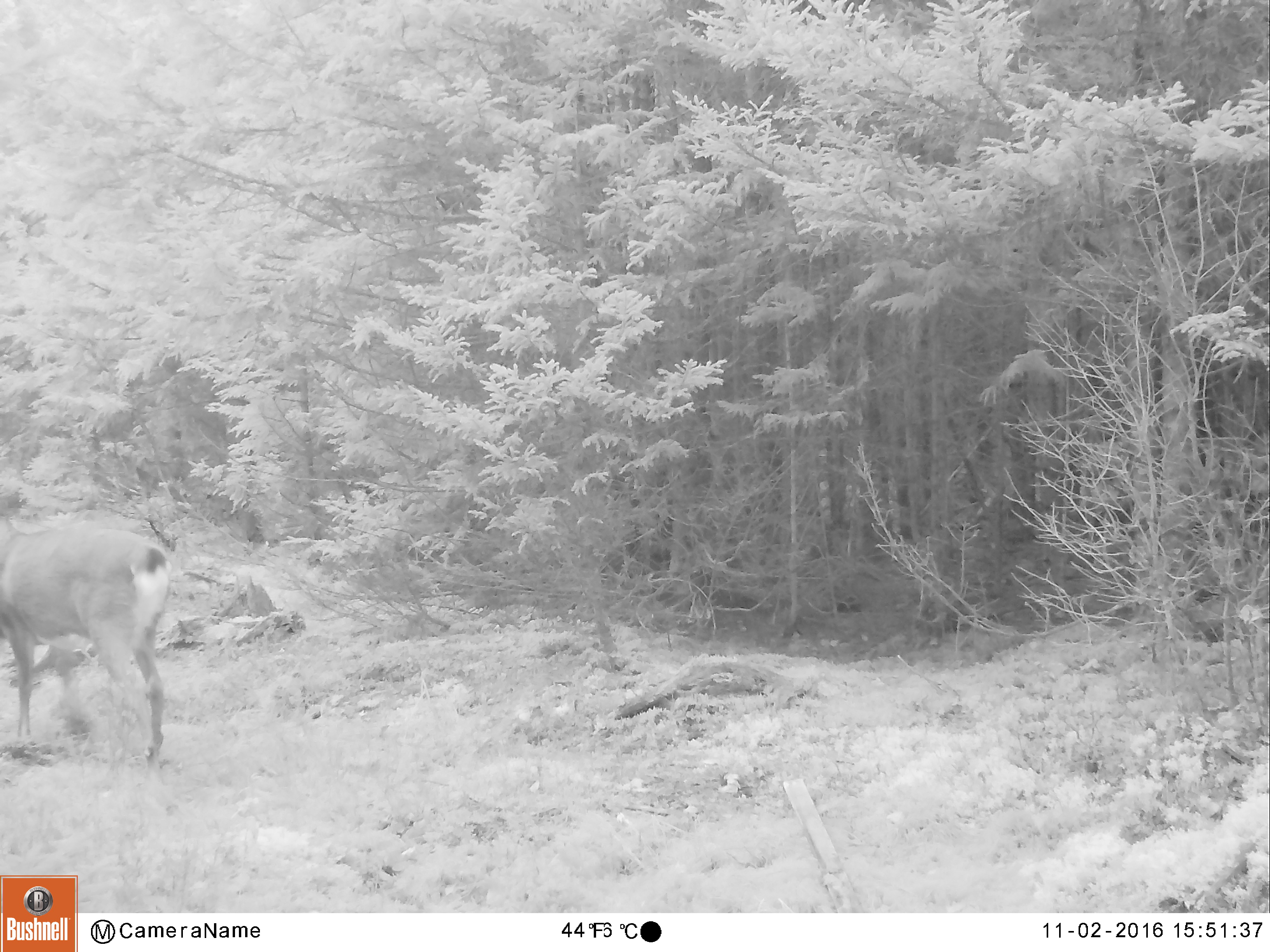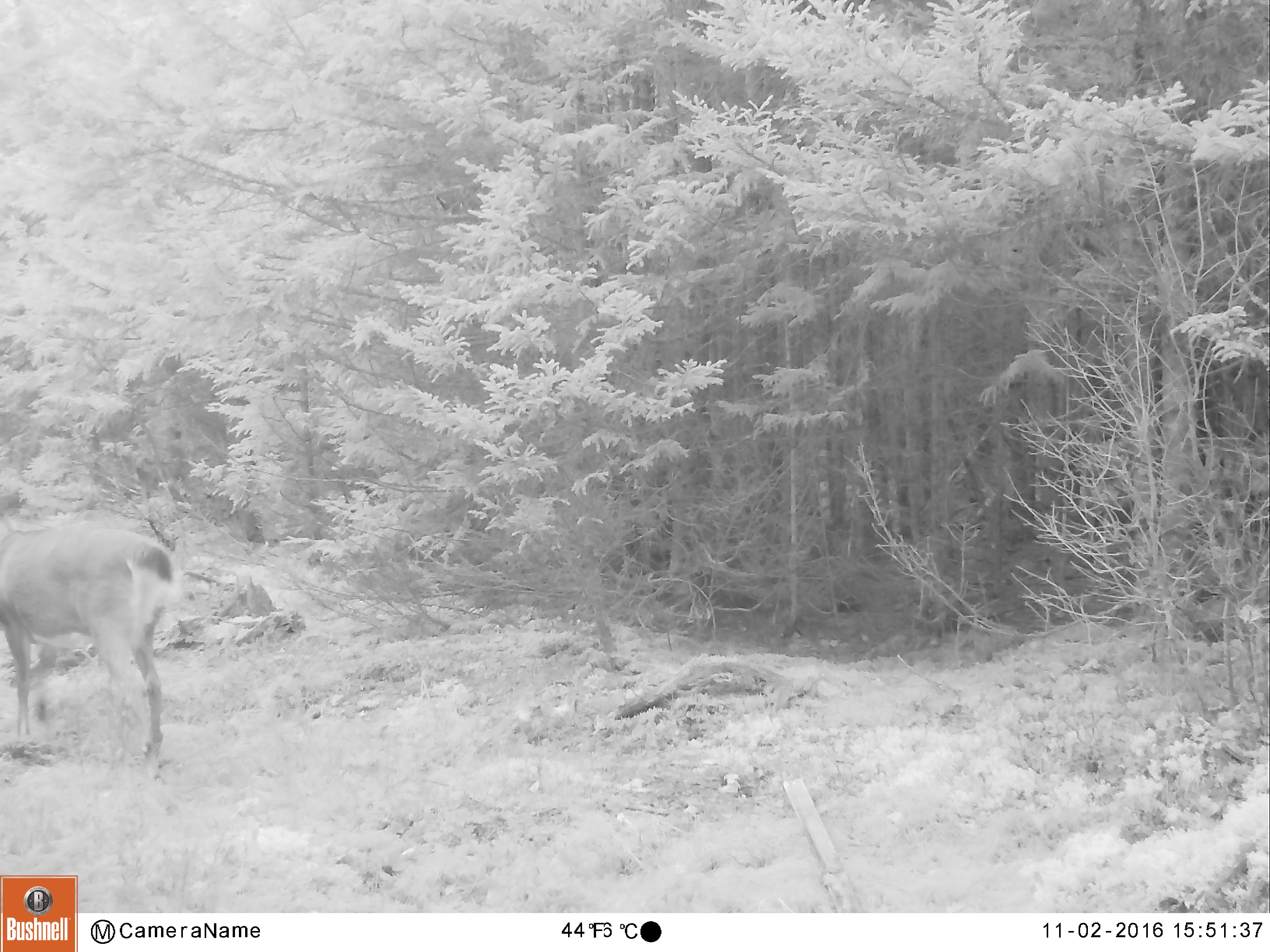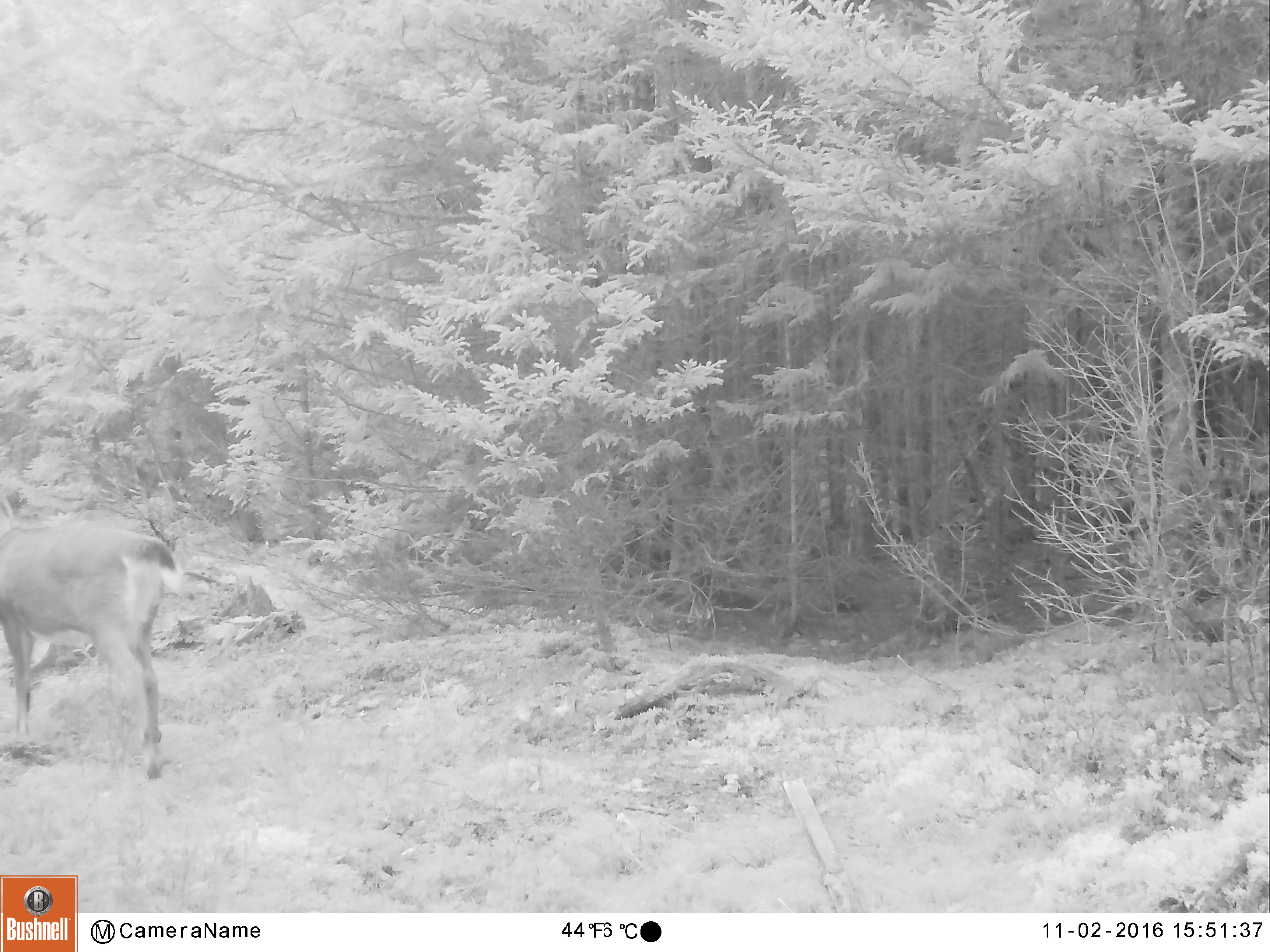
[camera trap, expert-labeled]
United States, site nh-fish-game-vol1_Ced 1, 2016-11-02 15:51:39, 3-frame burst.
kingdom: Animalia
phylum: Chordata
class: Mammalia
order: Artiodactyla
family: Cervidae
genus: Odocoileus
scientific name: Odocoileus virginianus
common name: white-tailed deer